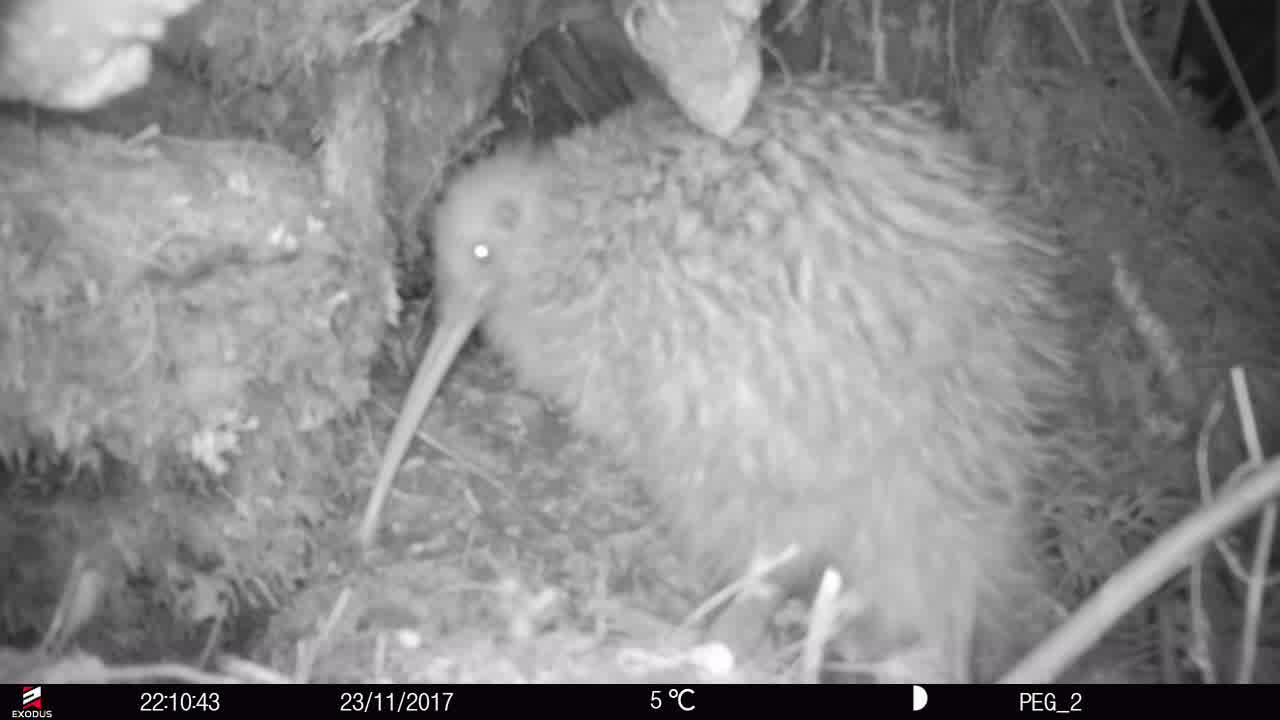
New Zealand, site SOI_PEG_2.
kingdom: Animalia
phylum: Chordata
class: Aves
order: Apterygiformes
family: Apterygidae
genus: Apteryx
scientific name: Apteryx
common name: kiwi